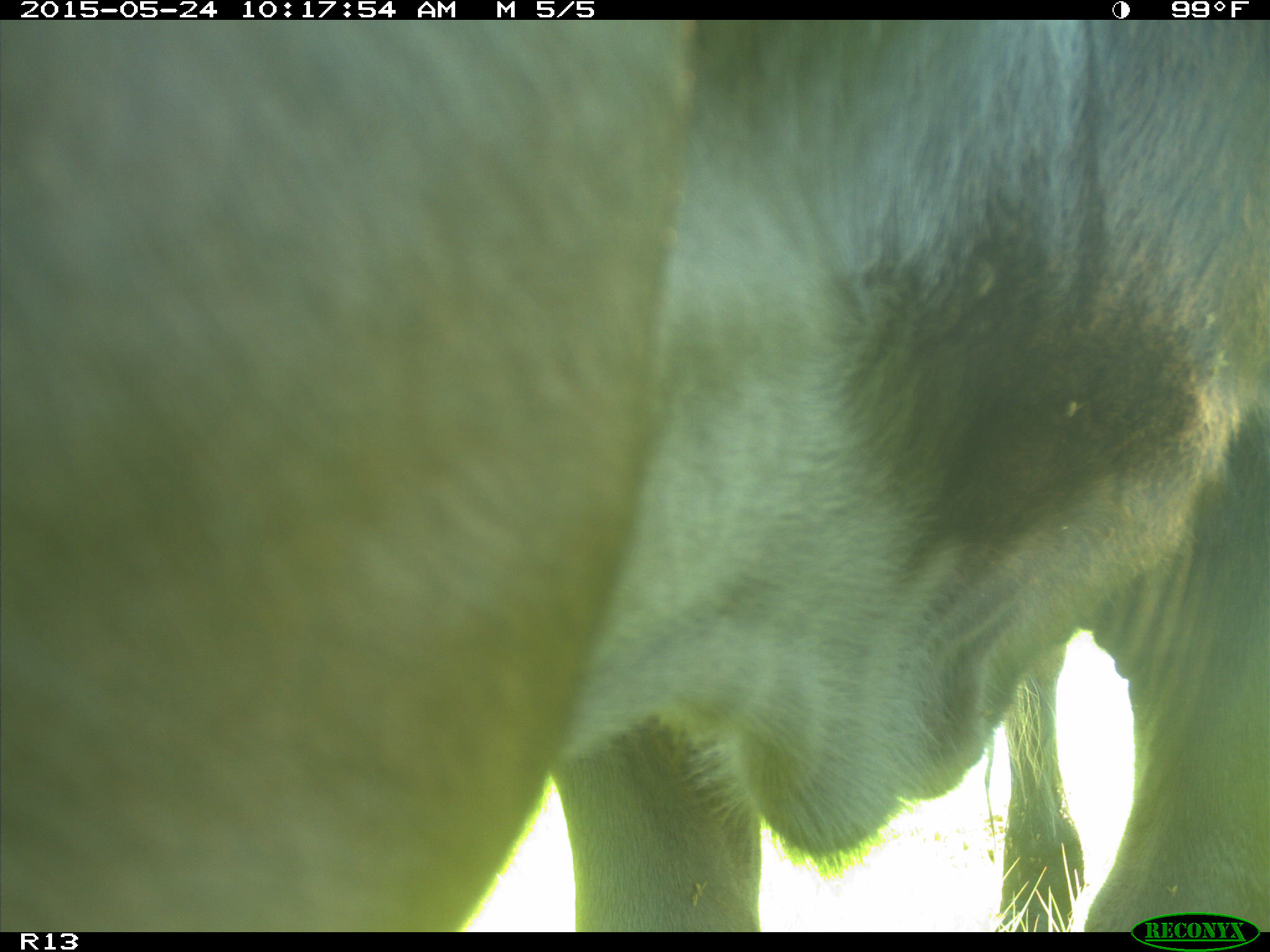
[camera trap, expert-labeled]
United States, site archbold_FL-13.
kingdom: Animalia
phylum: Chordata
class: Mammalia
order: Artiodactyla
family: Bovidae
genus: Bos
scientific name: Bos taurus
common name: domestic cow